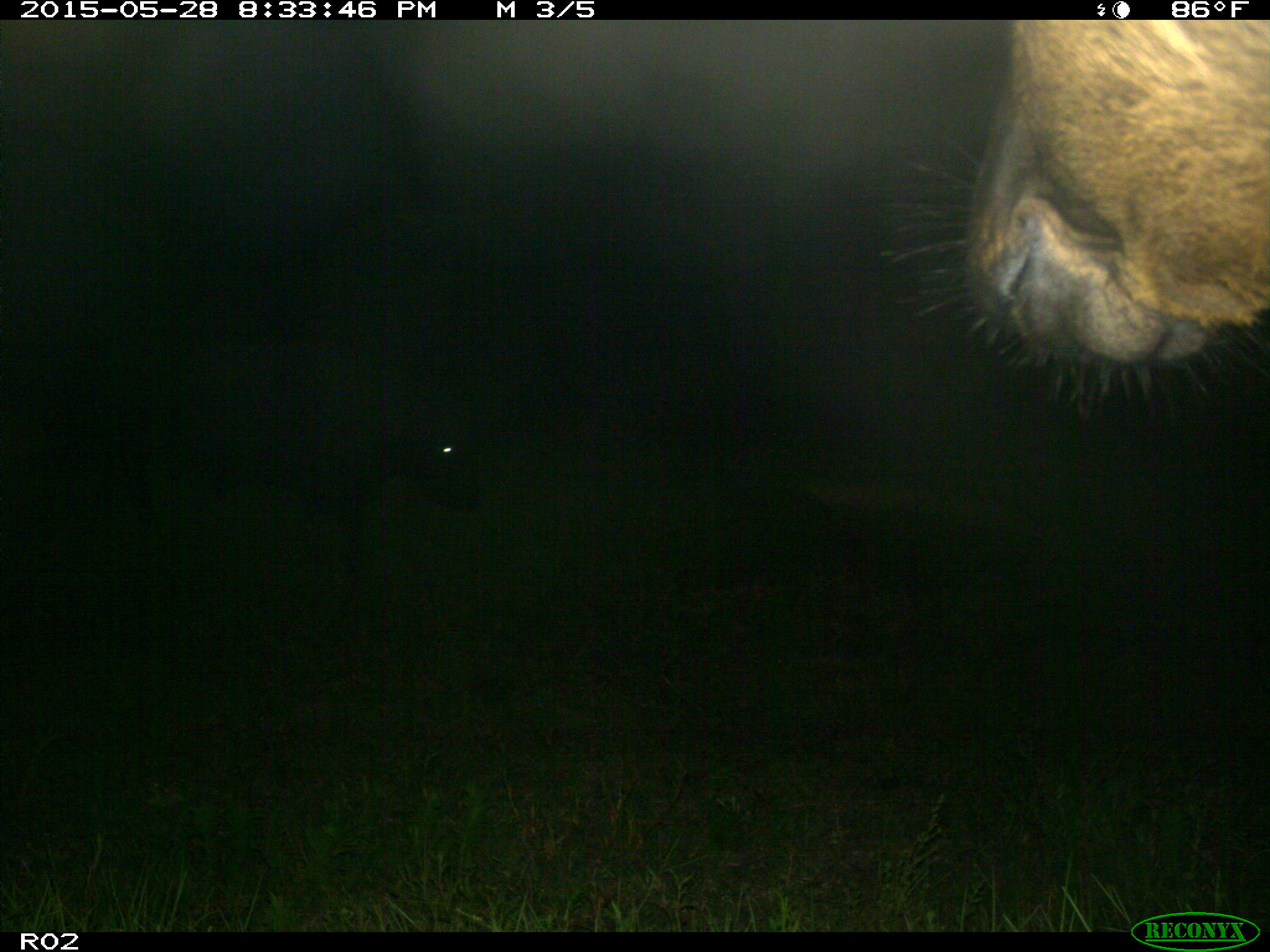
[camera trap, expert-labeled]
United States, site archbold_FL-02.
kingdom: Animalia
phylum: Chordata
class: Mammalia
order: Artiodactyla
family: Bovidae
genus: Bos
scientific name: Bos taurus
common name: domestic cow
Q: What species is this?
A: Bos taurus (domestic cow).